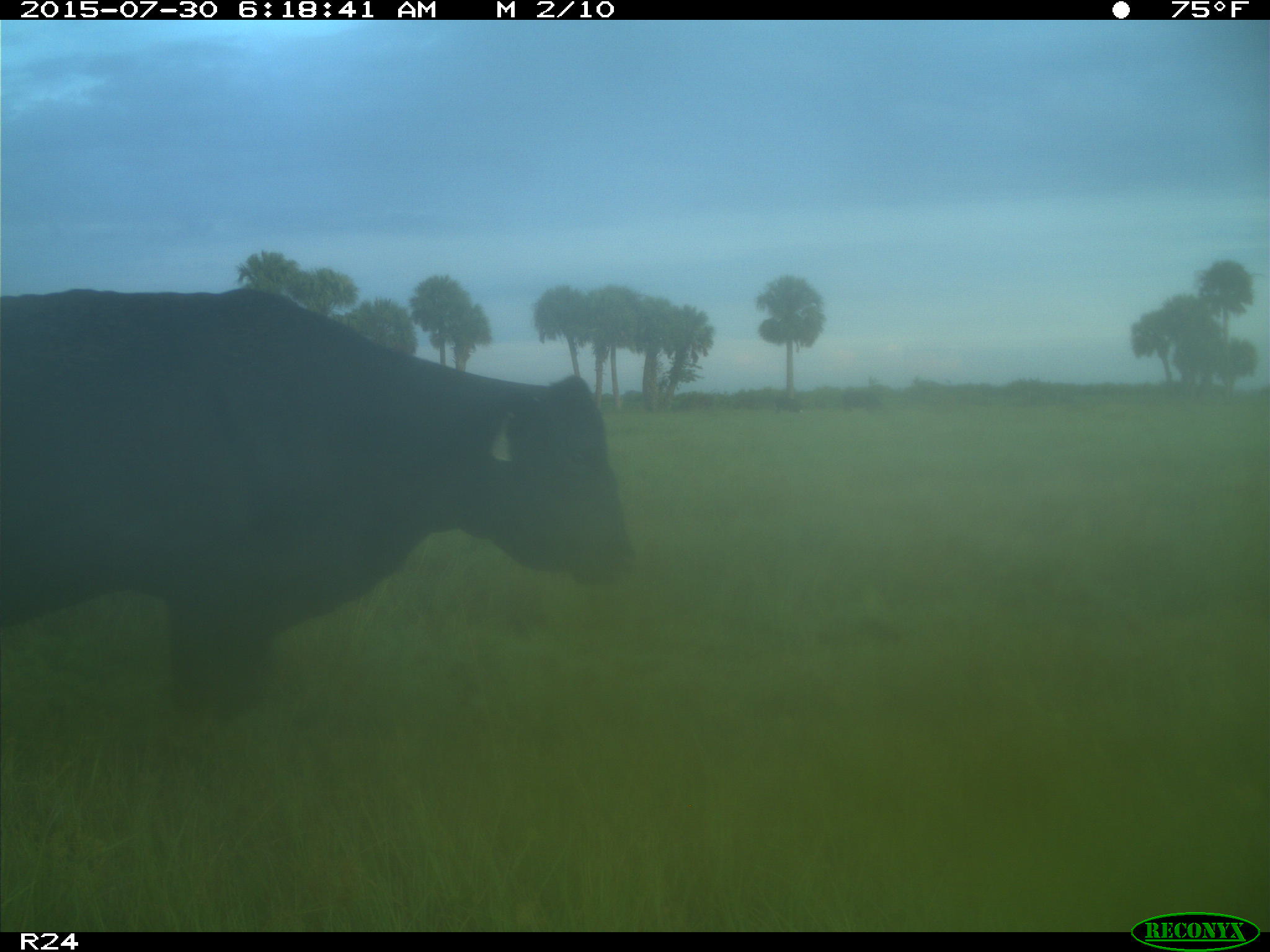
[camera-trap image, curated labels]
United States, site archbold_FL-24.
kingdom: Animalia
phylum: Chordata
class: Mammalia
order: Artiodactyla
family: Bovidae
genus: Bos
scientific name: Bos taurus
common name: domestic cow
Bos taurus (domestic cow).